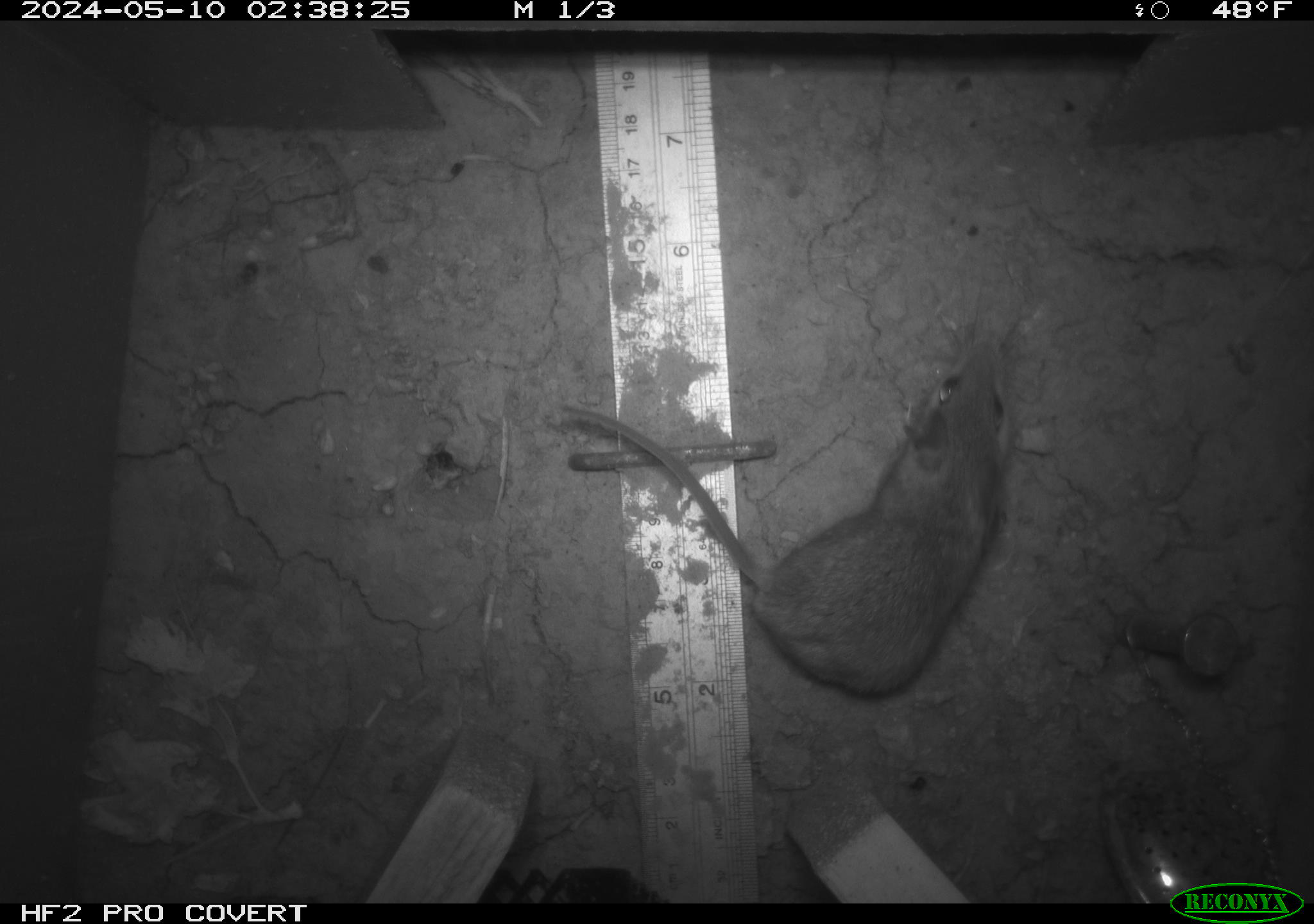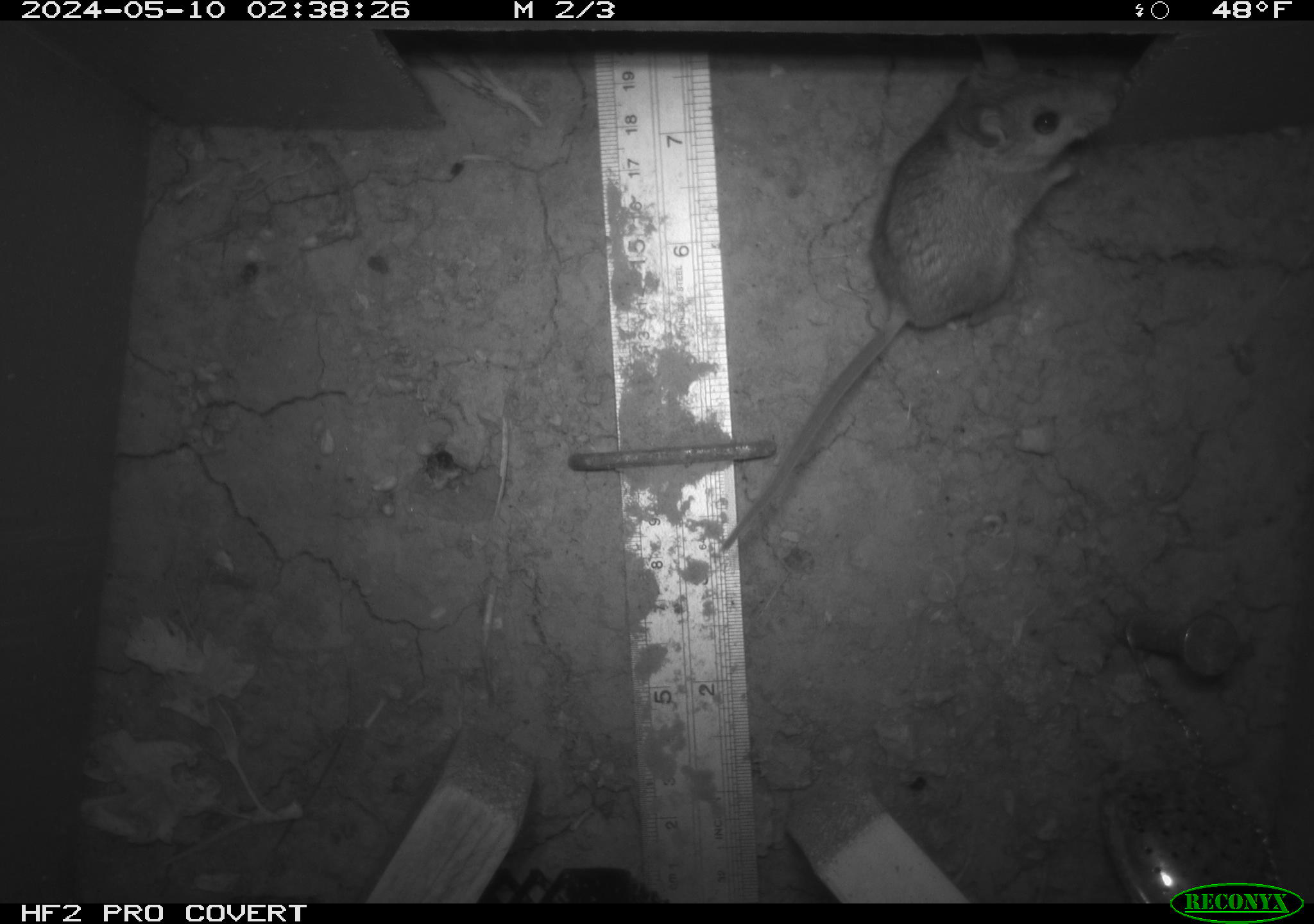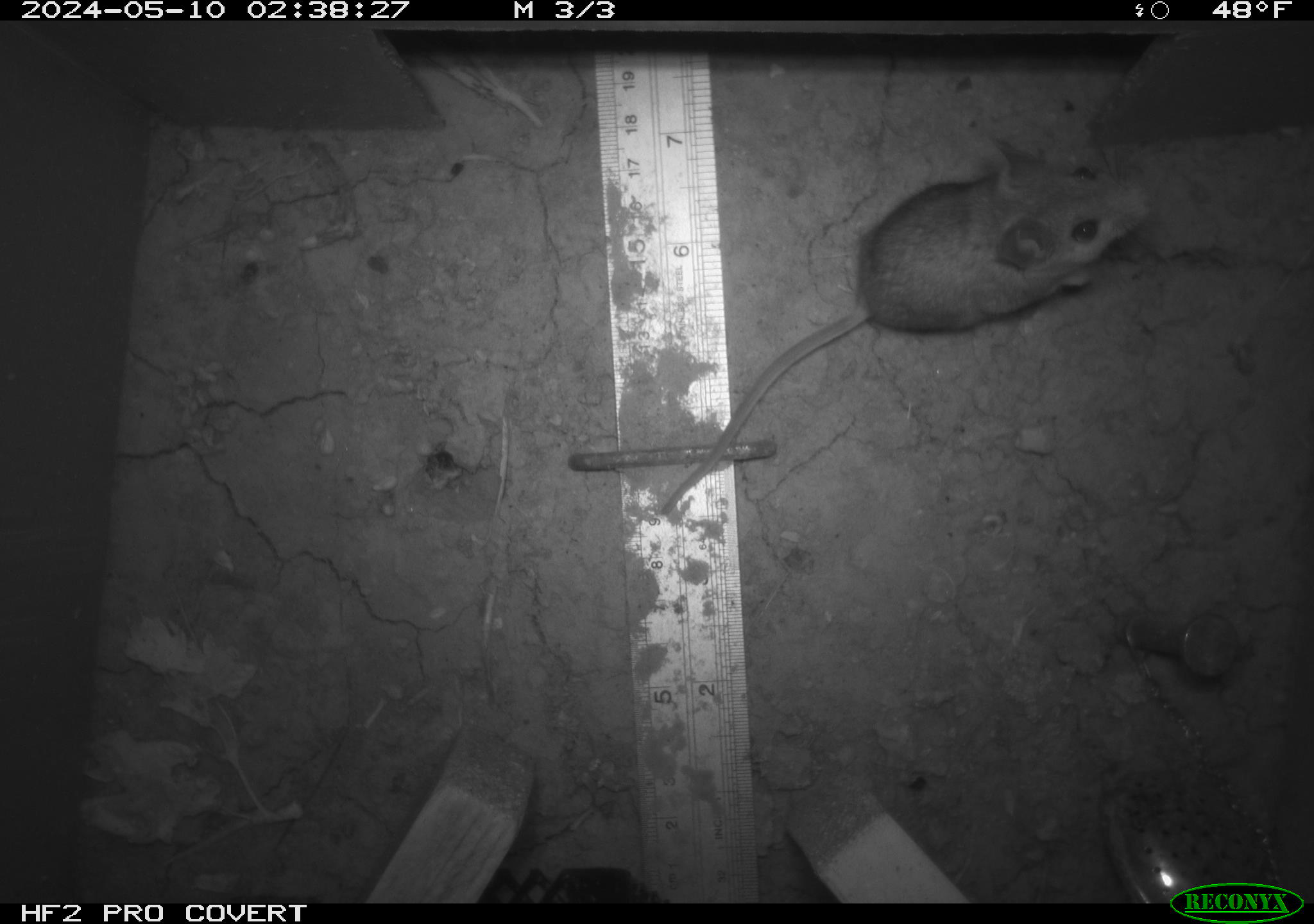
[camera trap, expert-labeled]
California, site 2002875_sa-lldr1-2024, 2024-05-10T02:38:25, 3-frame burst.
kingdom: Animalia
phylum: Chordata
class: Mammalia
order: Rodentia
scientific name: Rodentia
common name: mouse species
Mouse species (Rodentia).